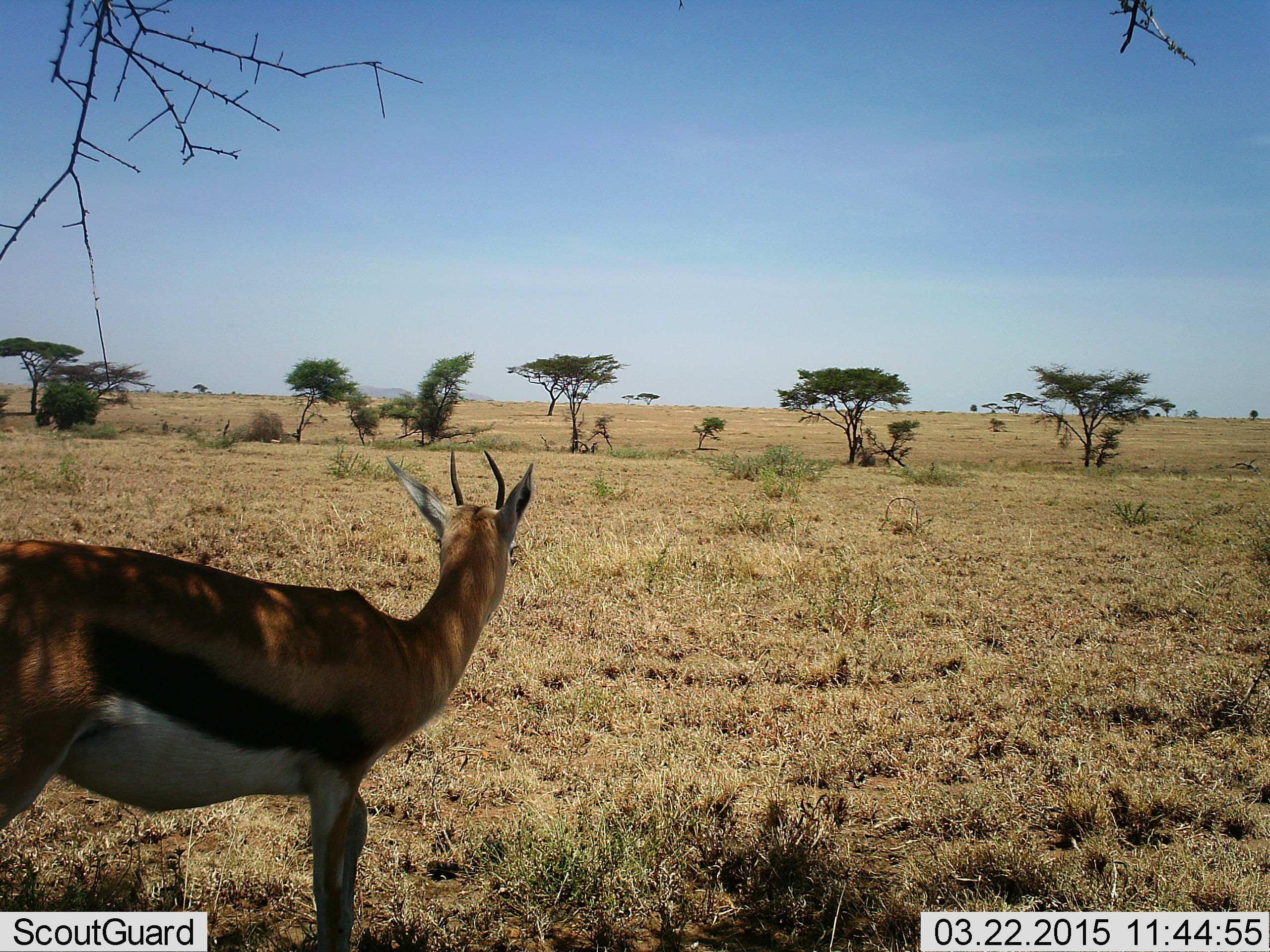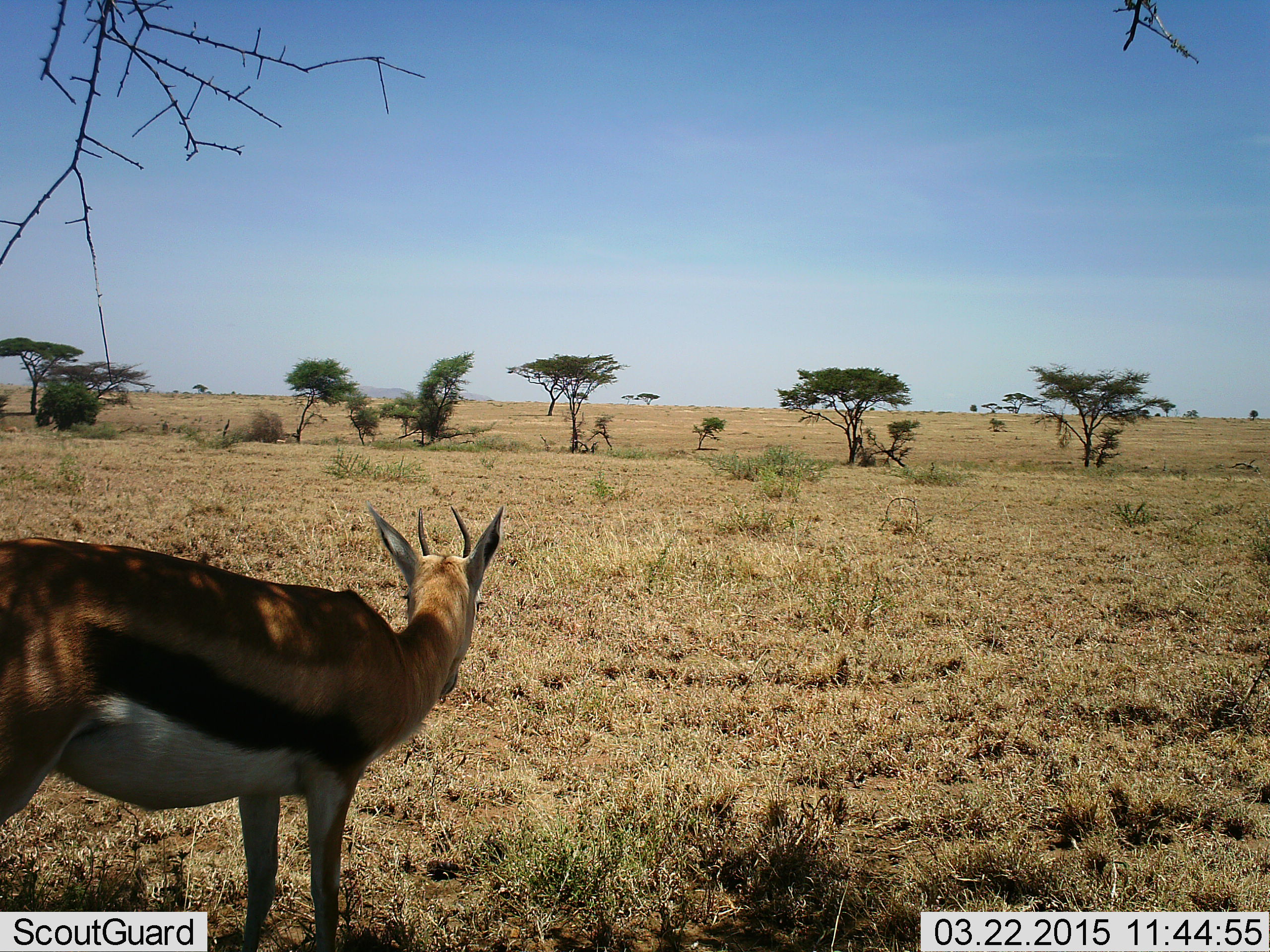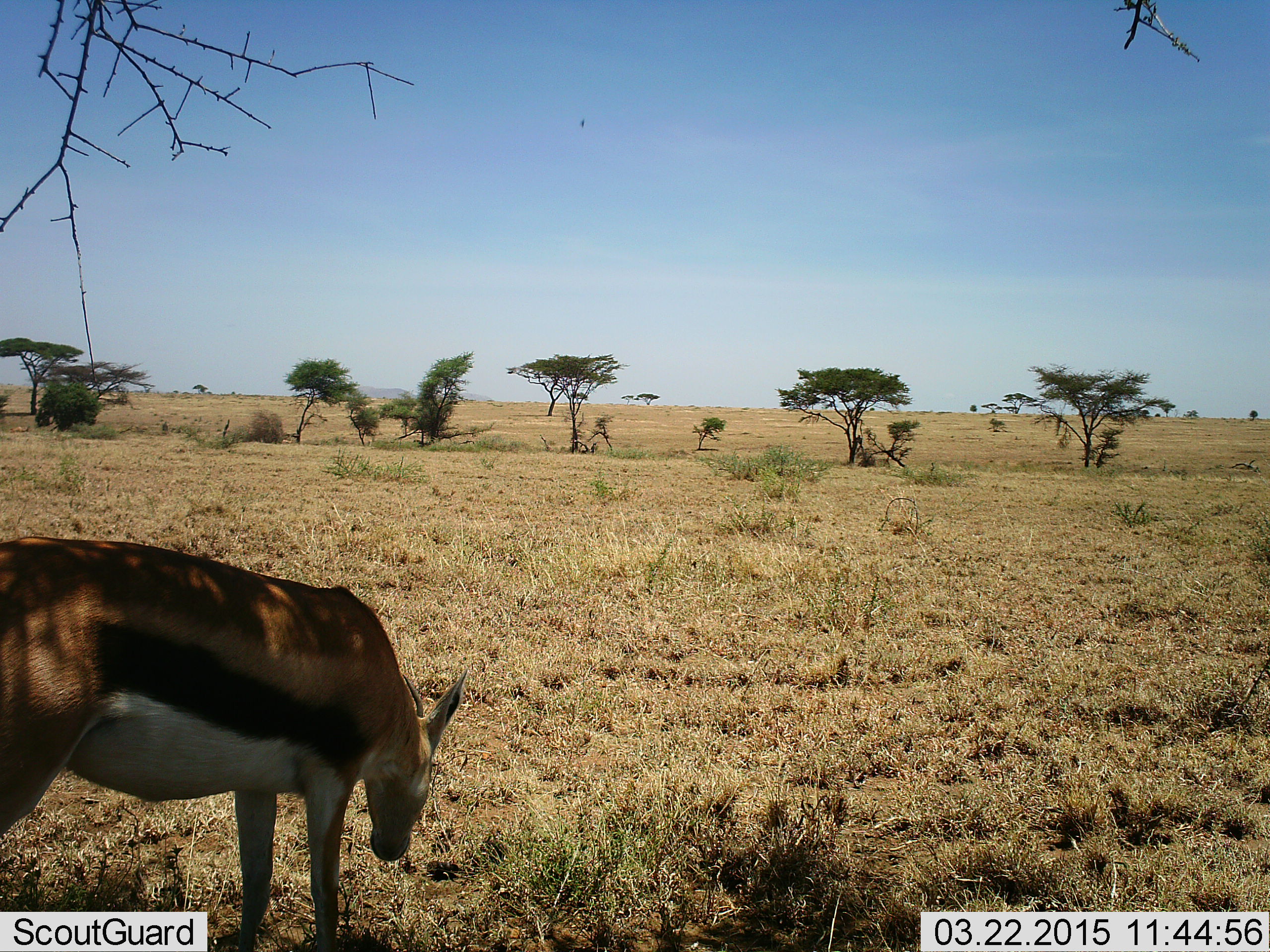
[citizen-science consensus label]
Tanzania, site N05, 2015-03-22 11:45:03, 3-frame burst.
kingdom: Animalia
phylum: Chordata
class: Mammalia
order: Artiodactyla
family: Bovidae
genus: Eudorcas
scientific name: Eudorcas thomsonii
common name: thomson's gazelle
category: gazellethomsons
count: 1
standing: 80%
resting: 10%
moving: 10%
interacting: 0%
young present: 0%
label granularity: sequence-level